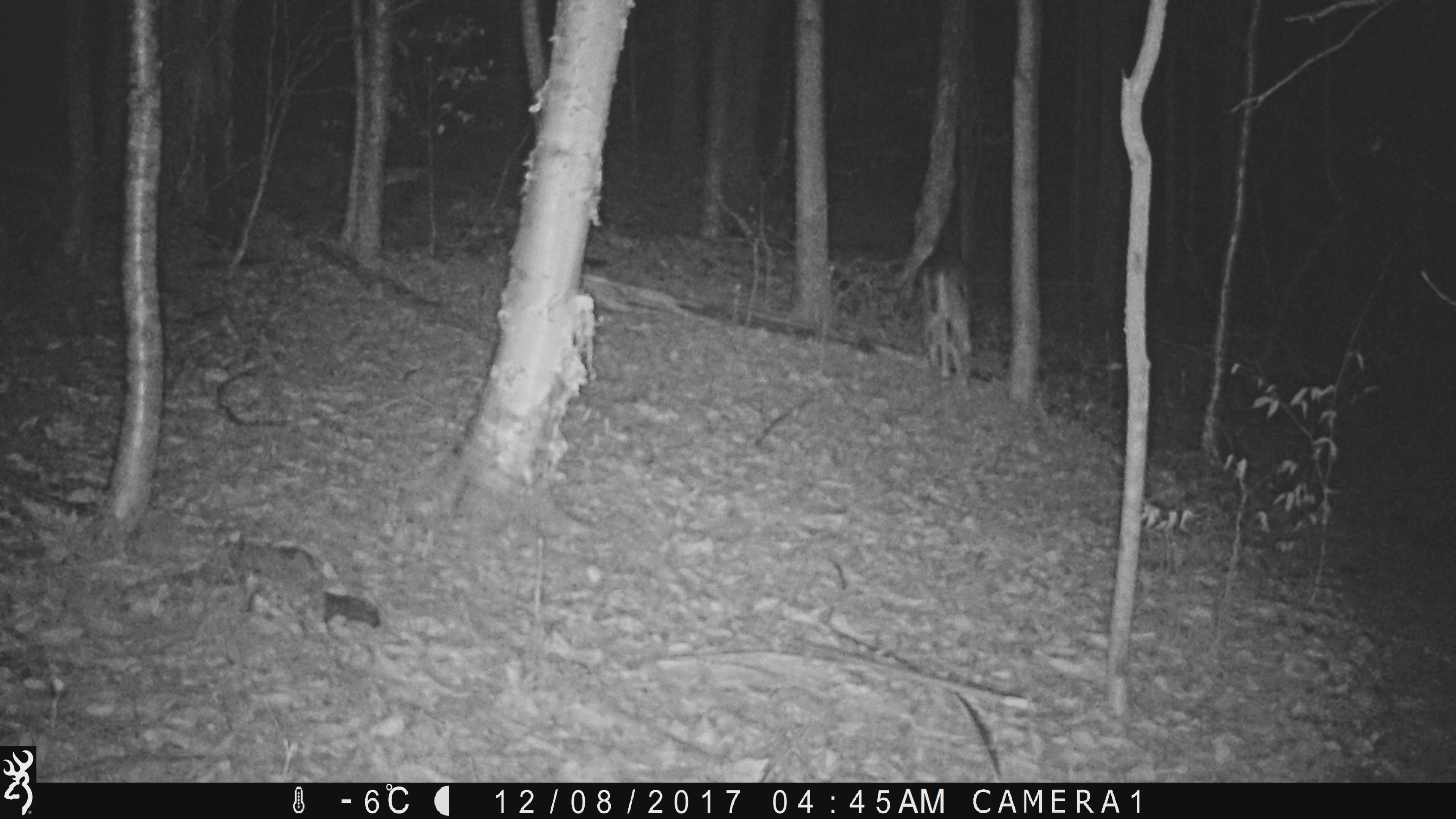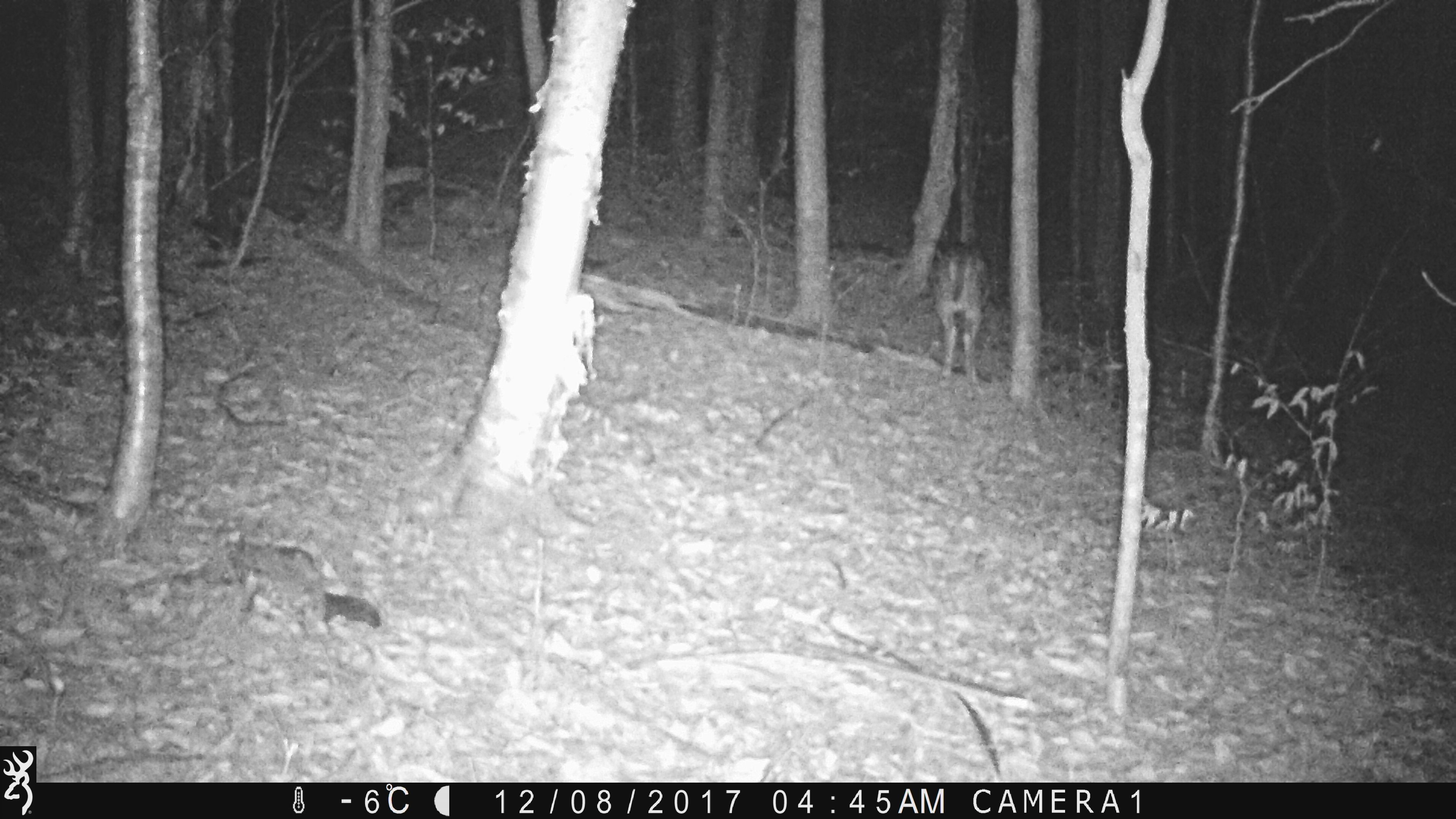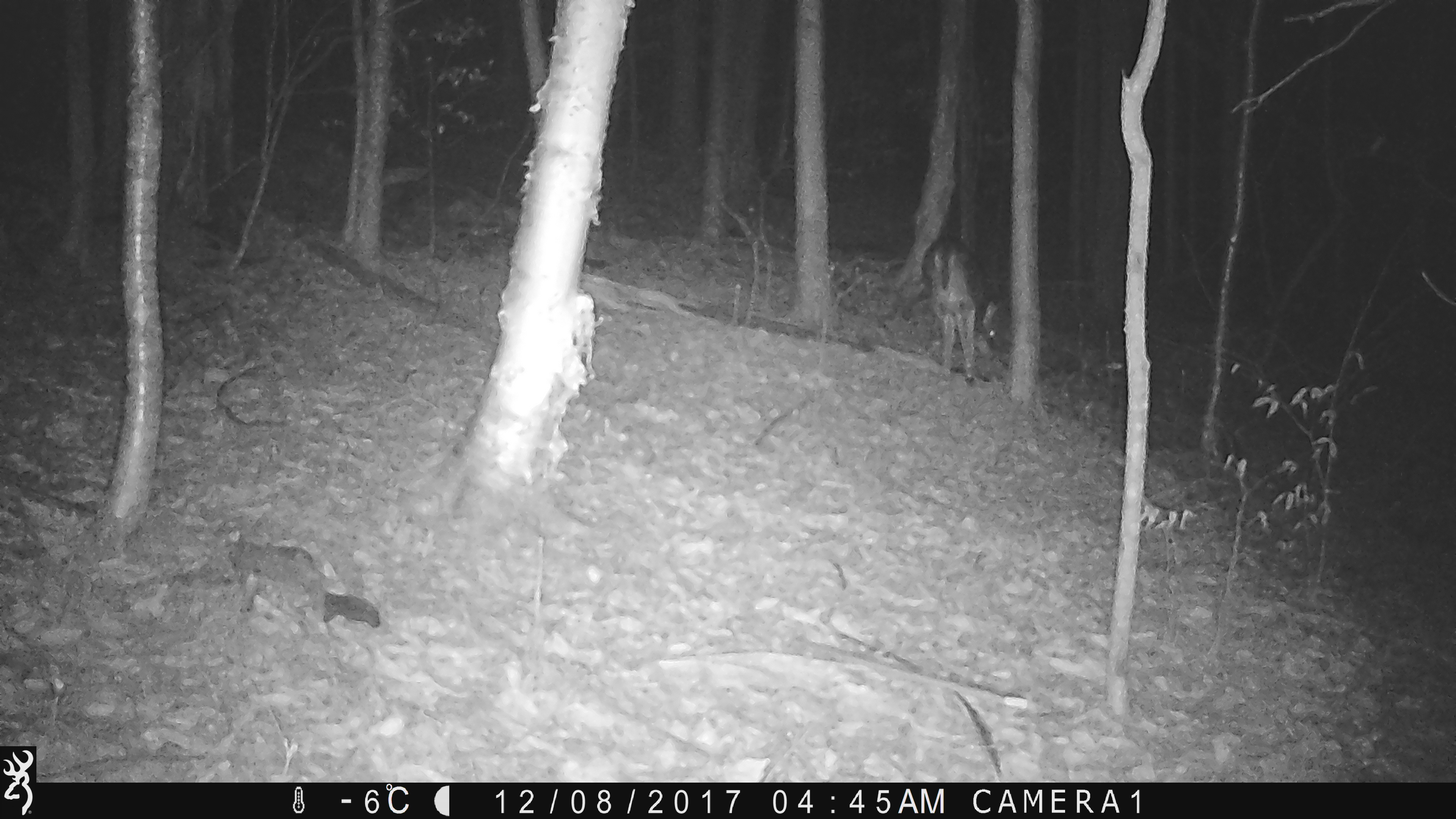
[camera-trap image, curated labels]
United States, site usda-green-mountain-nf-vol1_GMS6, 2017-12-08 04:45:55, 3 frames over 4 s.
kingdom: Animalia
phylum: Chordata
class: Mammalia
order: Artiodactyla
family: Cervidae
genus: Odocoileus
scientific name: Odocoileus virginianus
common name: white-tailed deer